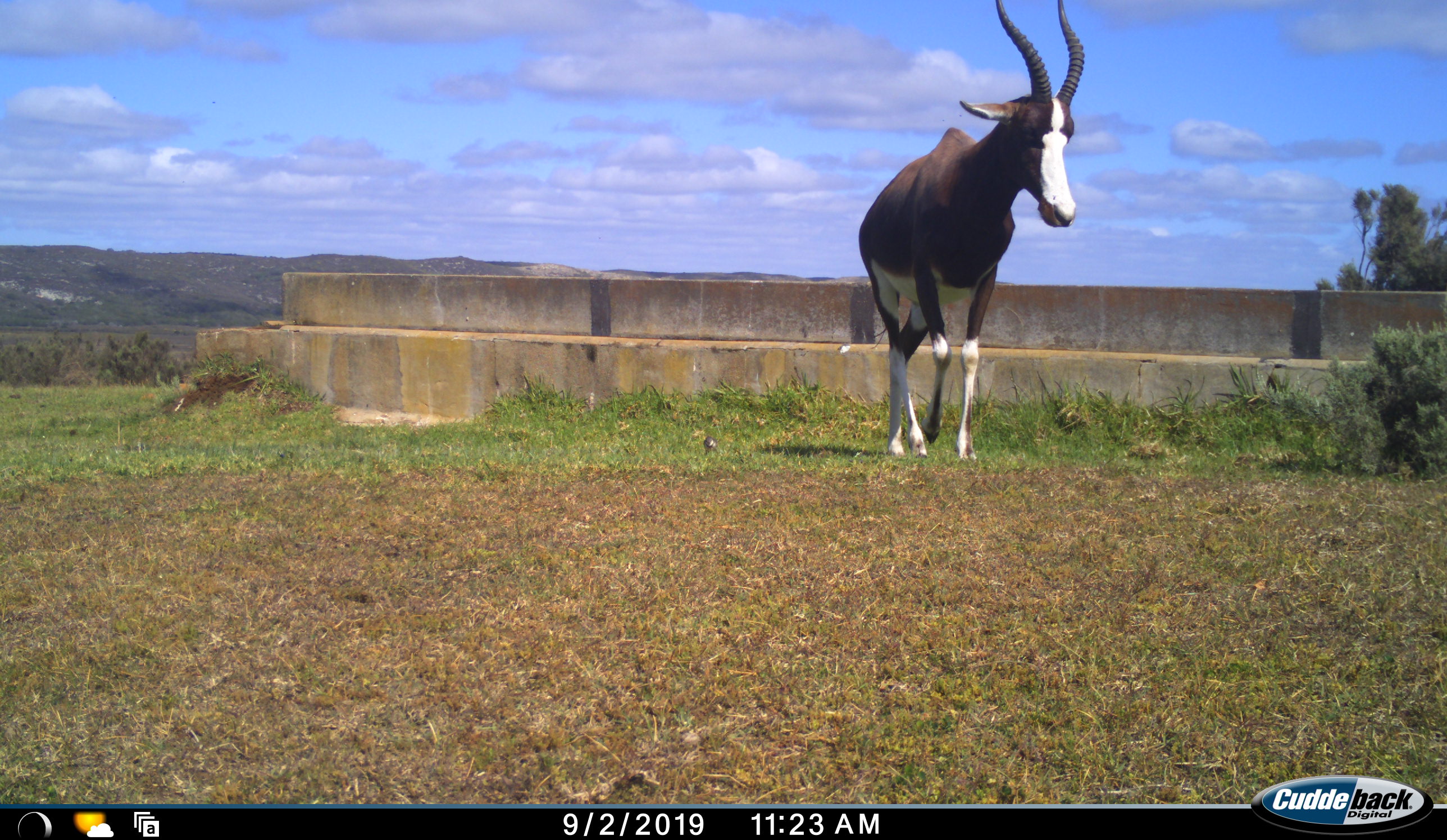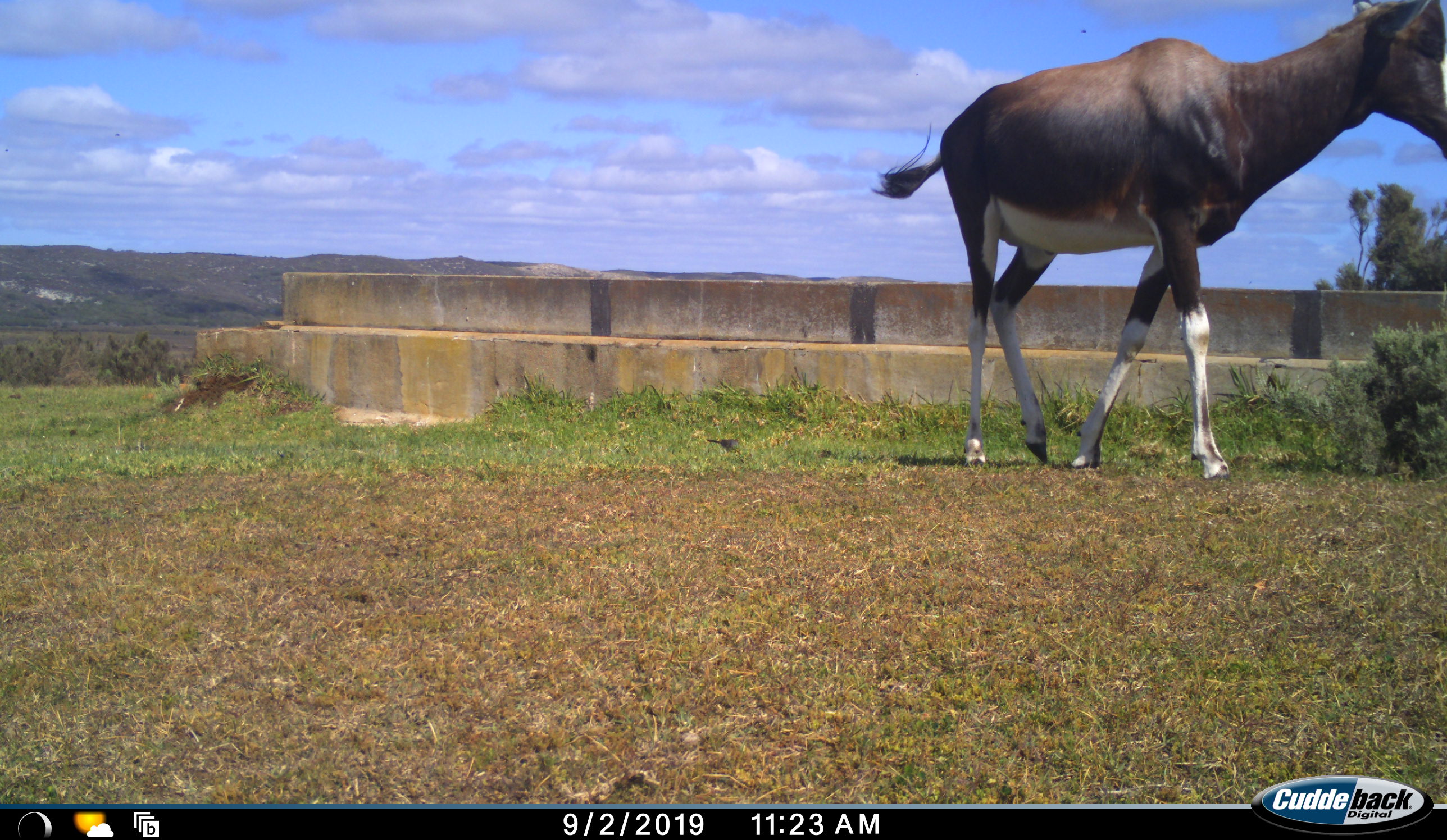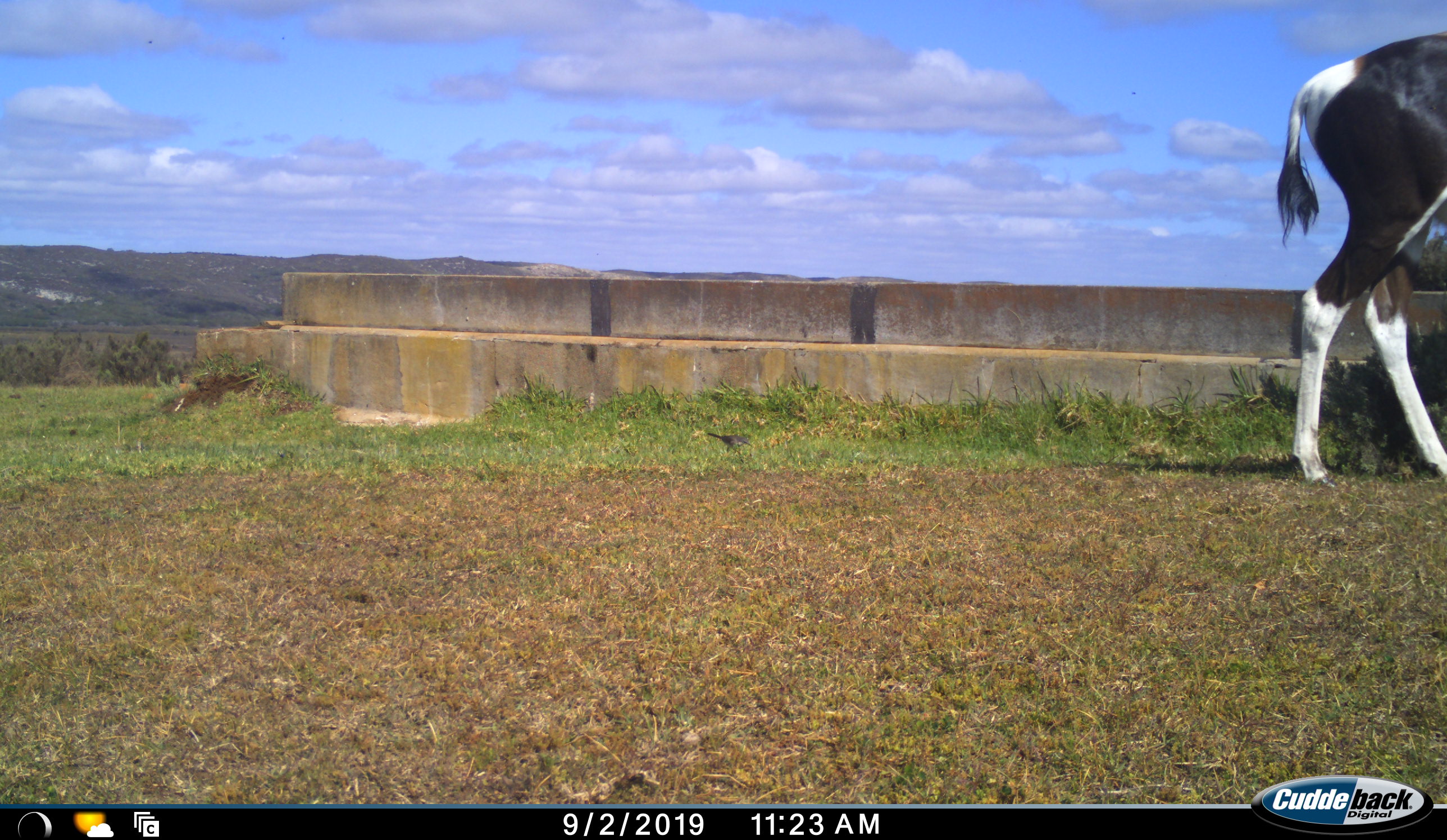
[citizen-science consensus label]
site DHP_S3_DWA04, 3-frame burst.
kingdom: Animalia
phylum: Chordata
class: Mammalia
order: Artiodactyla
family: Bovidae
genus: Damaliscus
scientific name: Damaliscus pygargus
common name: bontebok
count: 1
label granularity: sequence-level